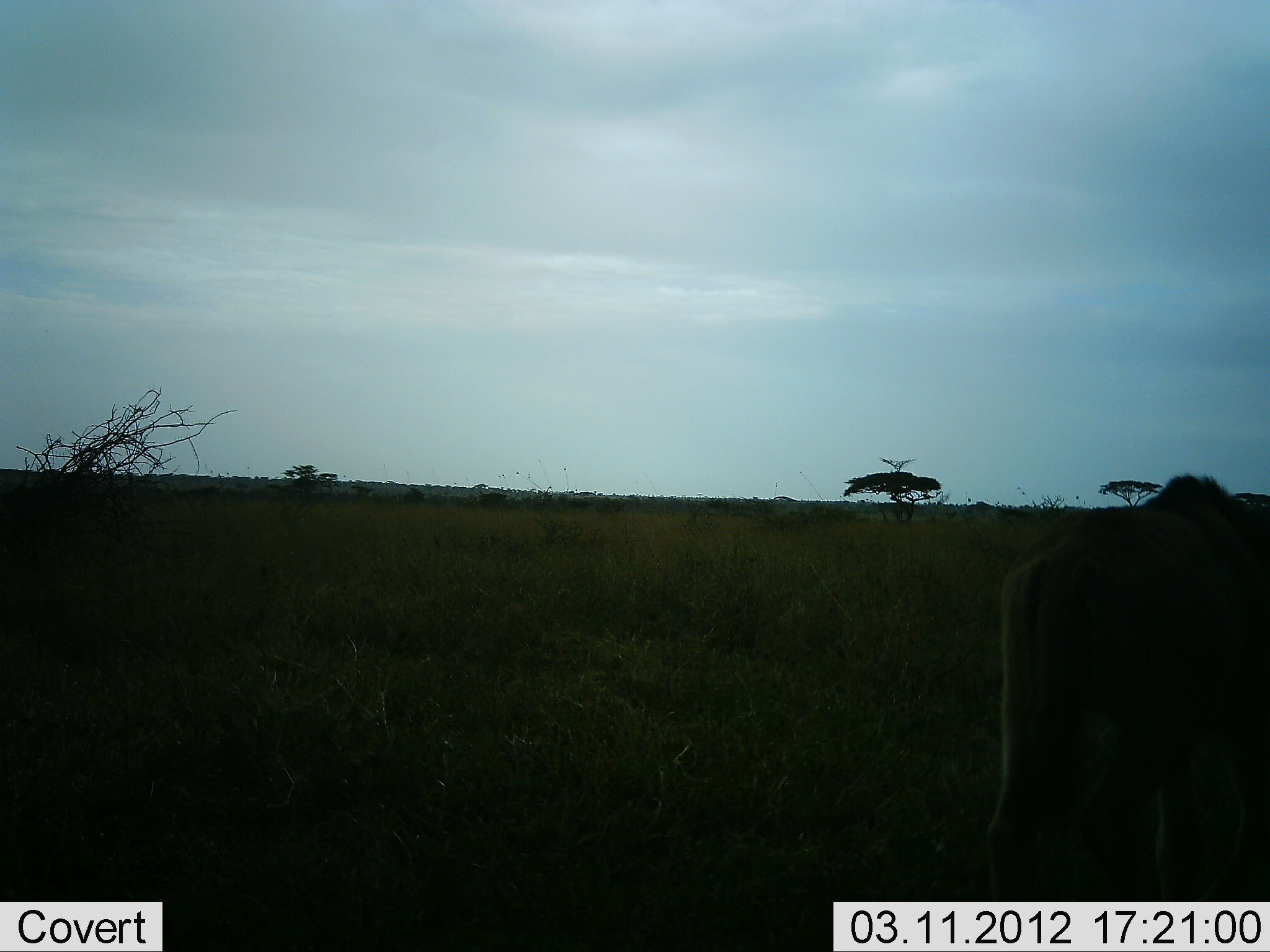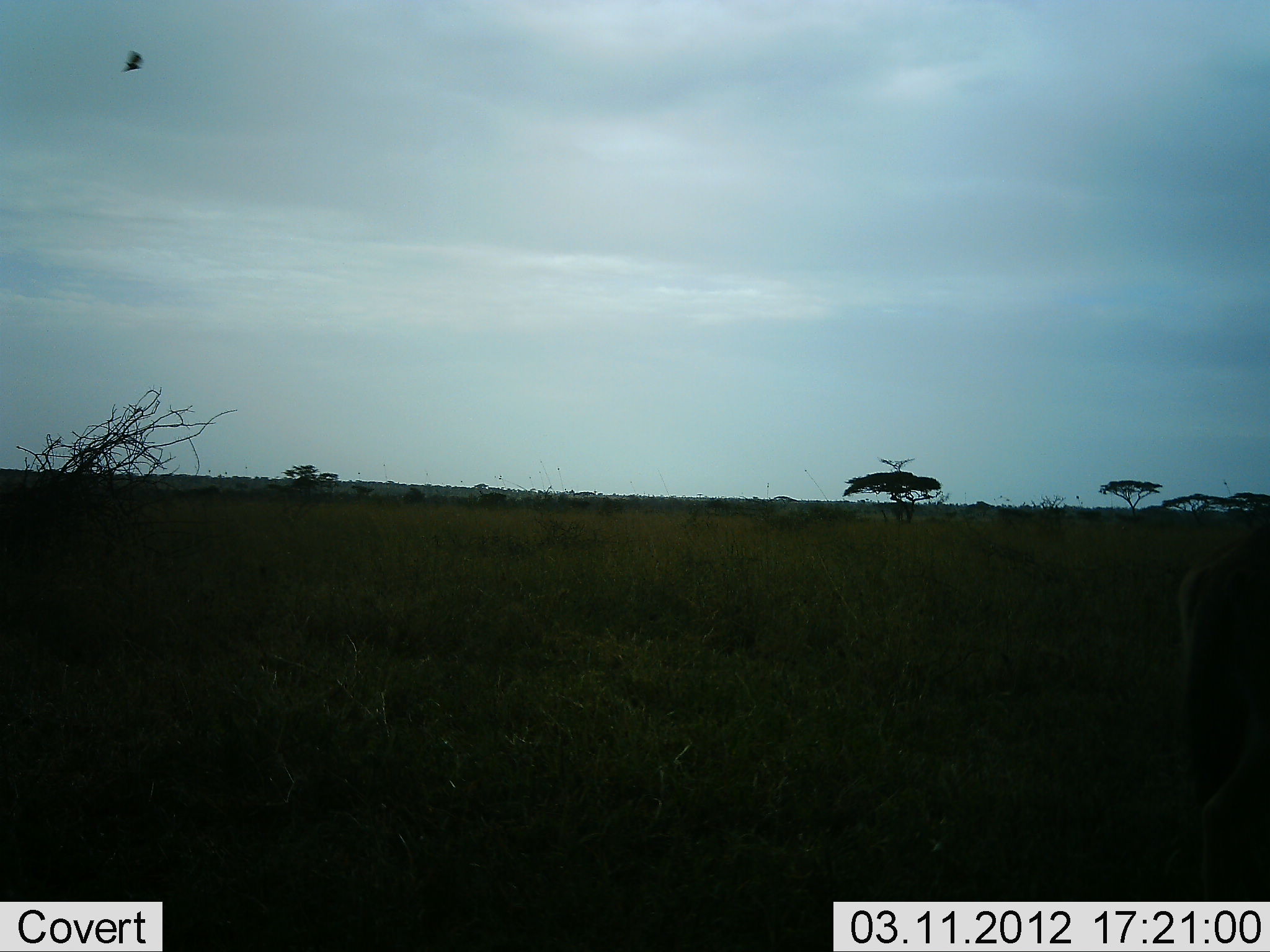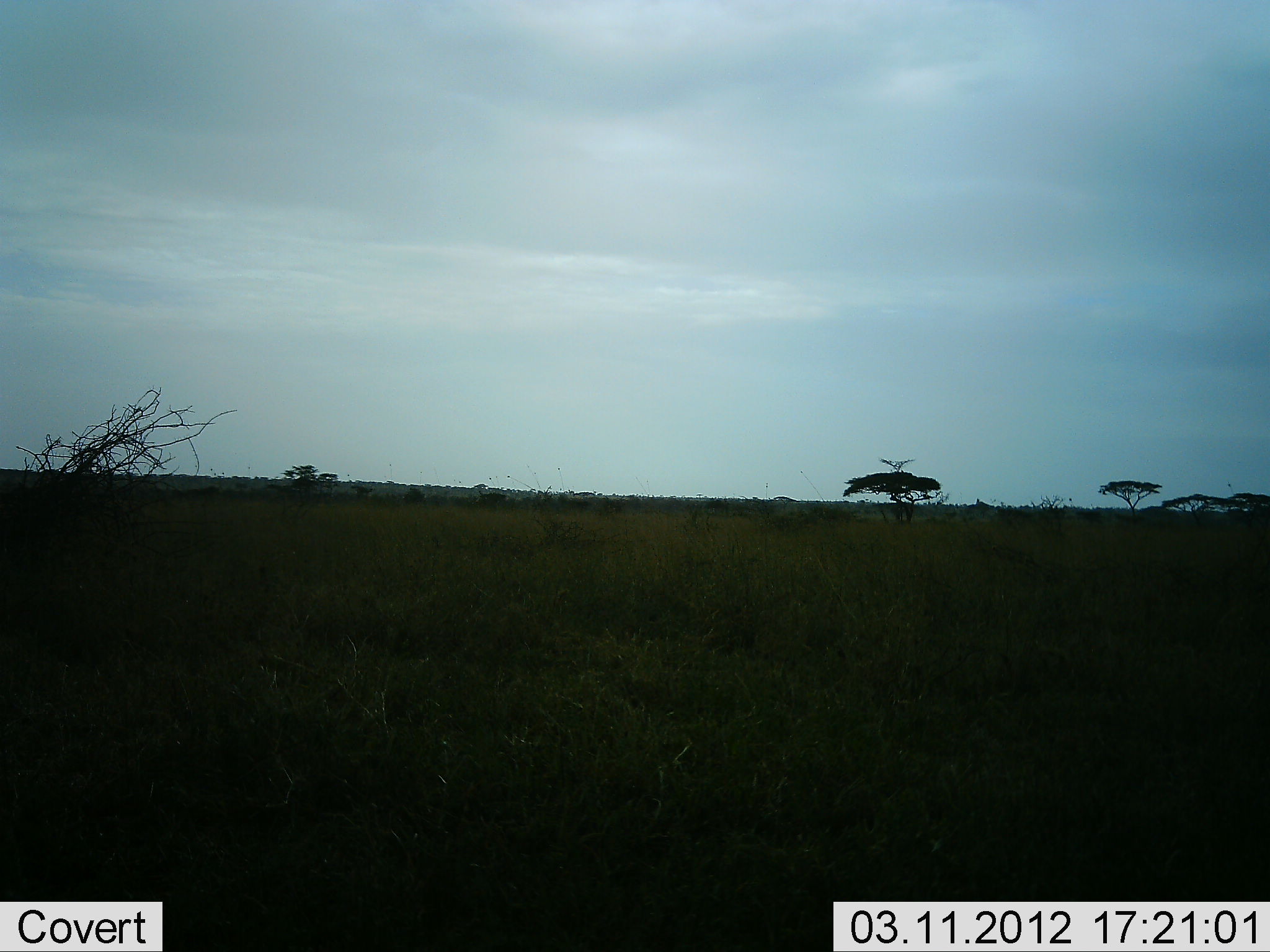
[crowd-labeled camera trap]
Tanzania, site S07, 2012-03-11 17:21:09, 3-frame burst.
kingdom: Animalia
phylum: Chordata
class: Mammalia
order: Carnivora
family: Felidae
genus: Panthera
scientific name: Panthera leo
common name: lion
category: lionmale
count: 1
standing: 11%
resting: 0%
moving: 89%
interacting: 0%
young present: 0%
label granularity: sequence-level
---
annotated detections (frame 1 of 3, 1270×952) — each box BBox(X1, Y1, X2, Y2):
animal: BBox(987, 470, 1268, 901)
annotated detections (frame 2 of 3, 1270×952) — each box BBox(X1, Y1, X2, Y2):
animal: BBox(1180, 522, 1269, 901)